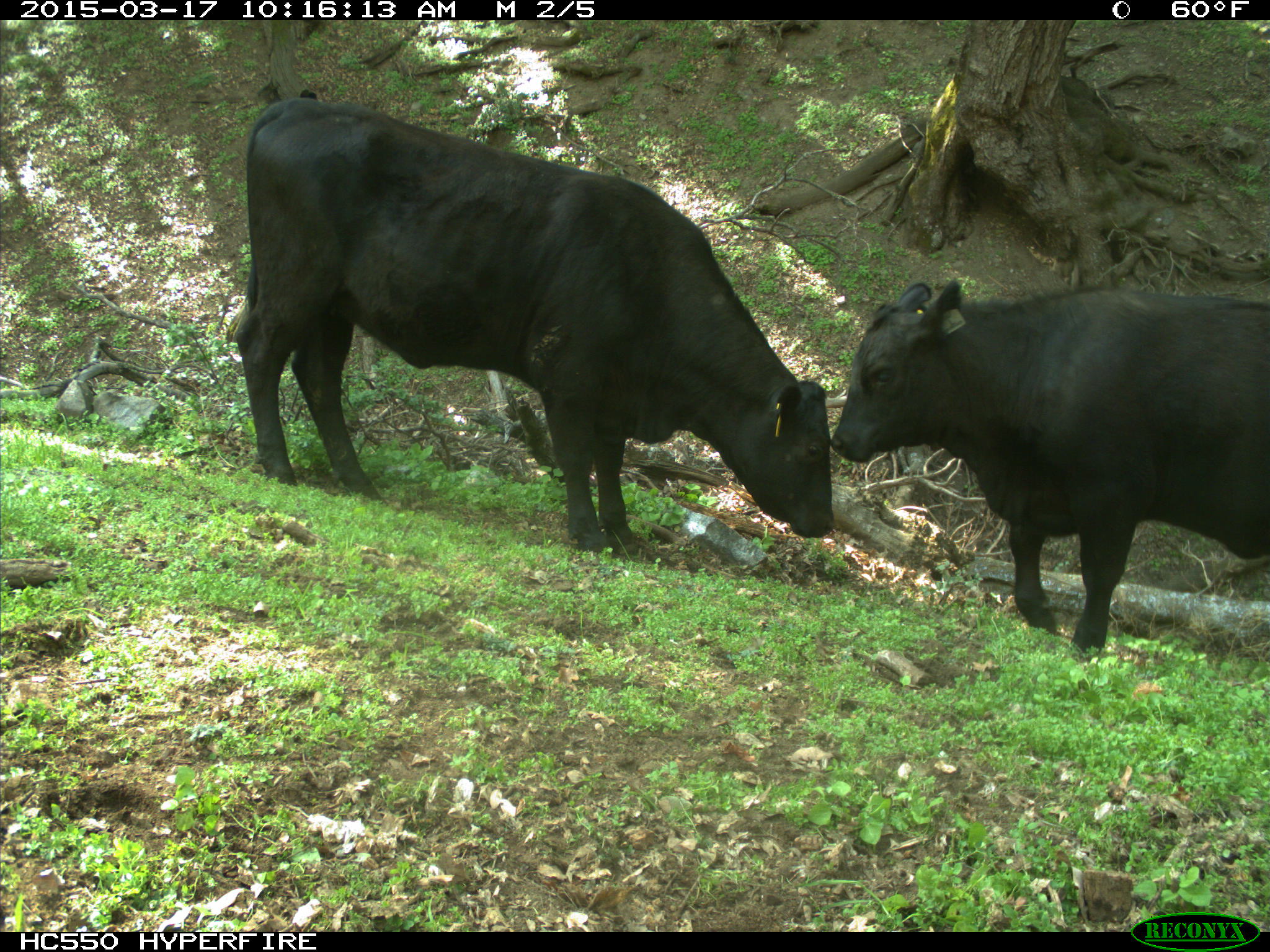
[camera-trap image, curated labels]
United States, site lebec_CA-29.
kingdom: Animalia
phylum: Chordata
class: Mammalia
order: Artiodactyla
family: Bovidae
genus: Bos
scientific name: Bos taurus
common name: domestic cow